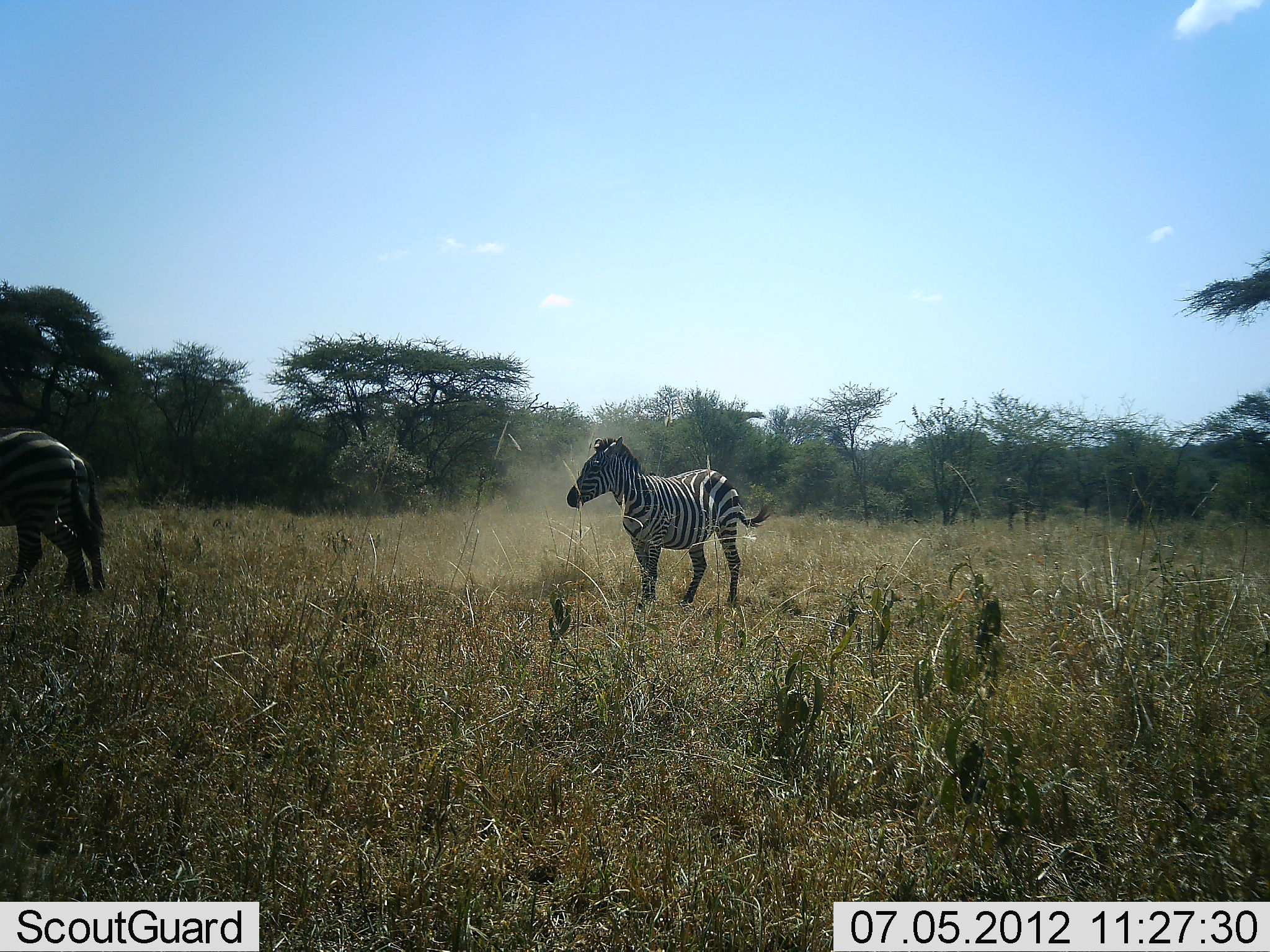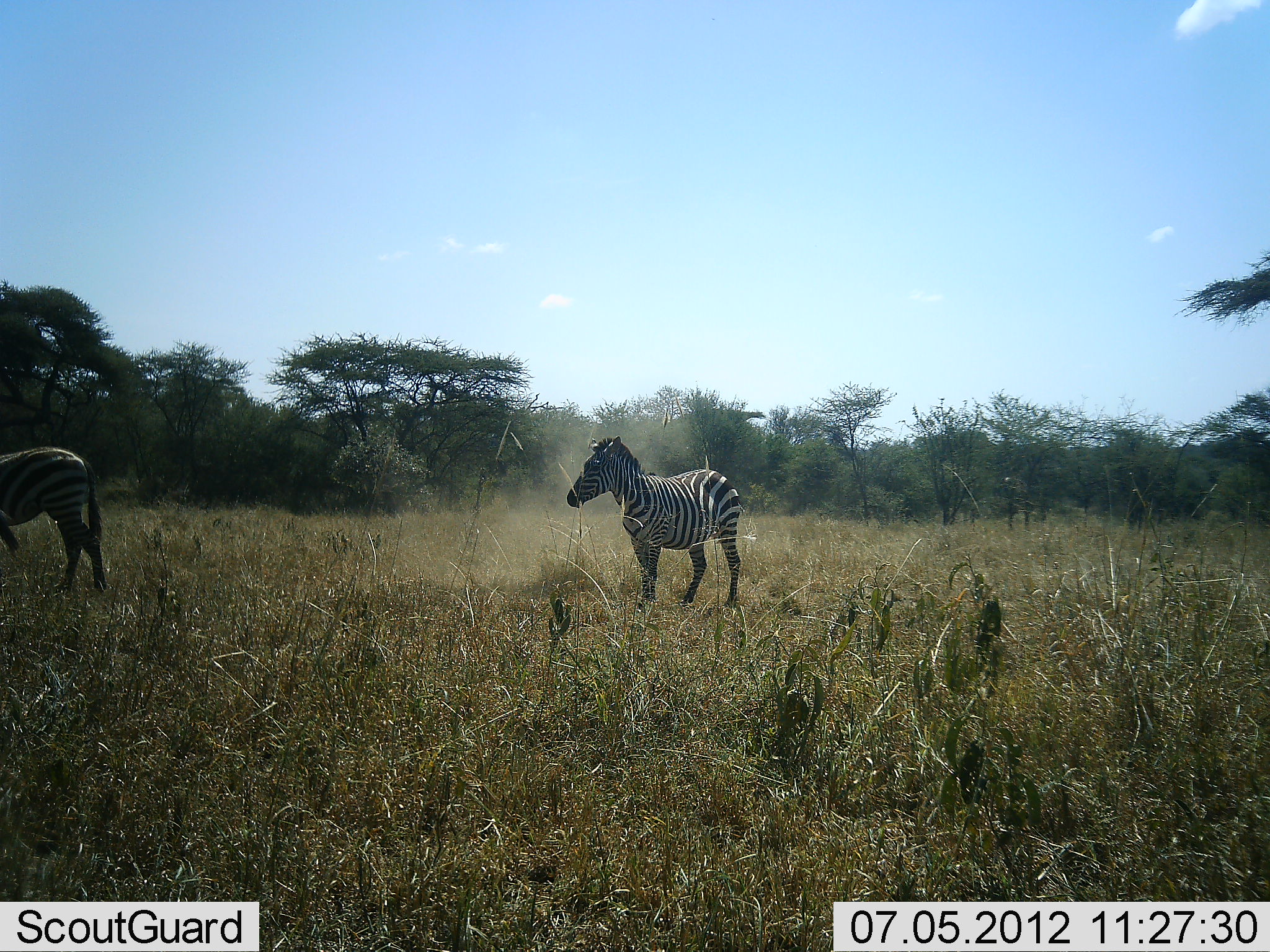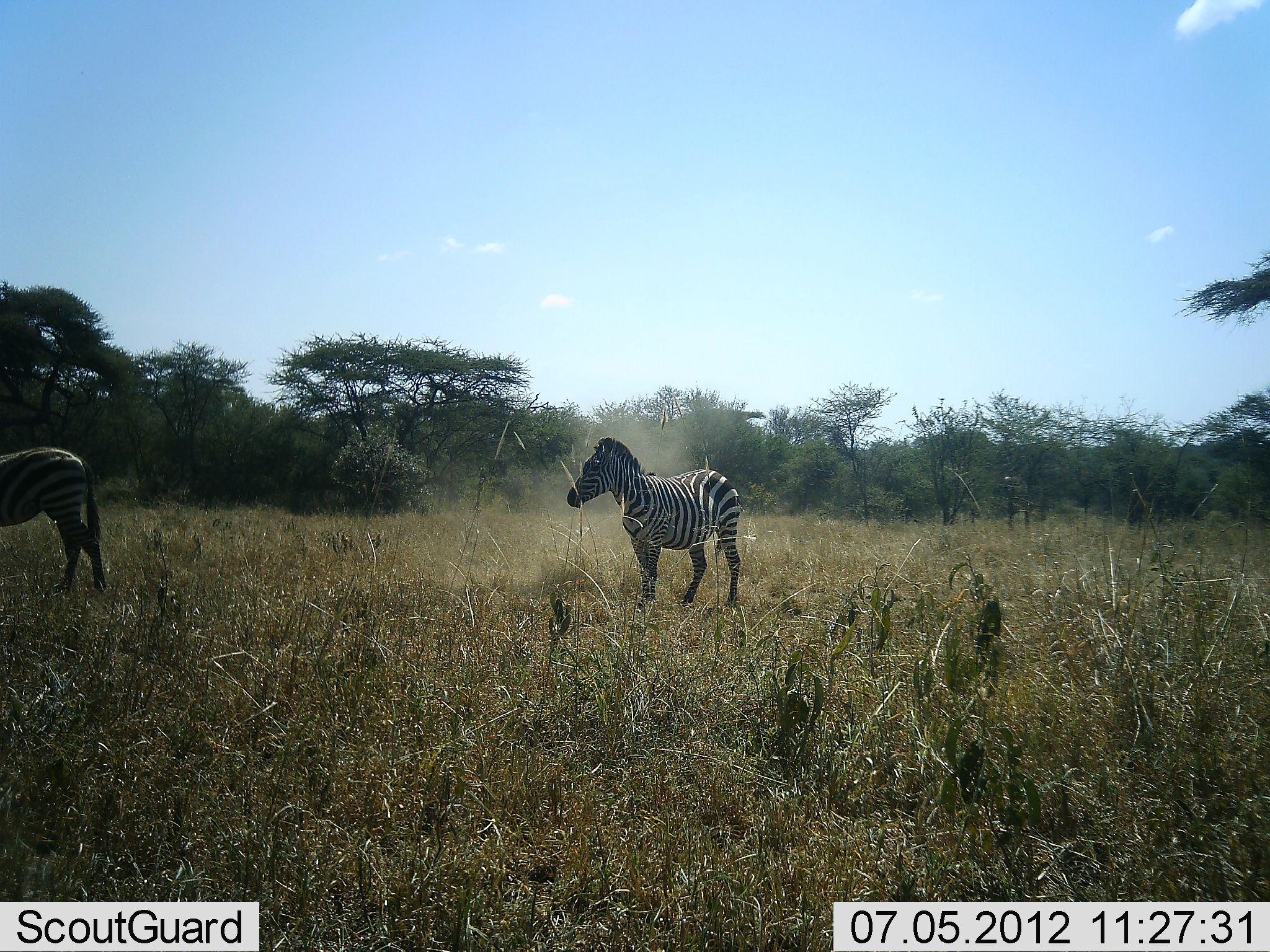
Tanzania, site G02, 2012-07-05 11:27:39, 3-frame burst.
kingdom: Animalia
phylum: Chordata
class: Mammalia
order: Perissodactyla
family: Equidae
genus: Equus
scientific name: Equus quagga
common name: plains zebra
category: zebra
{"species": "zebra (plains zebra) (Equus quagga)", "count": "2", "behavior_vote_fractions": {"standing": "90%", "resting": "0%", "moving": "50%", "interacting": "0%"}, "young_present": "0%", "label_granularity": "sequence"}